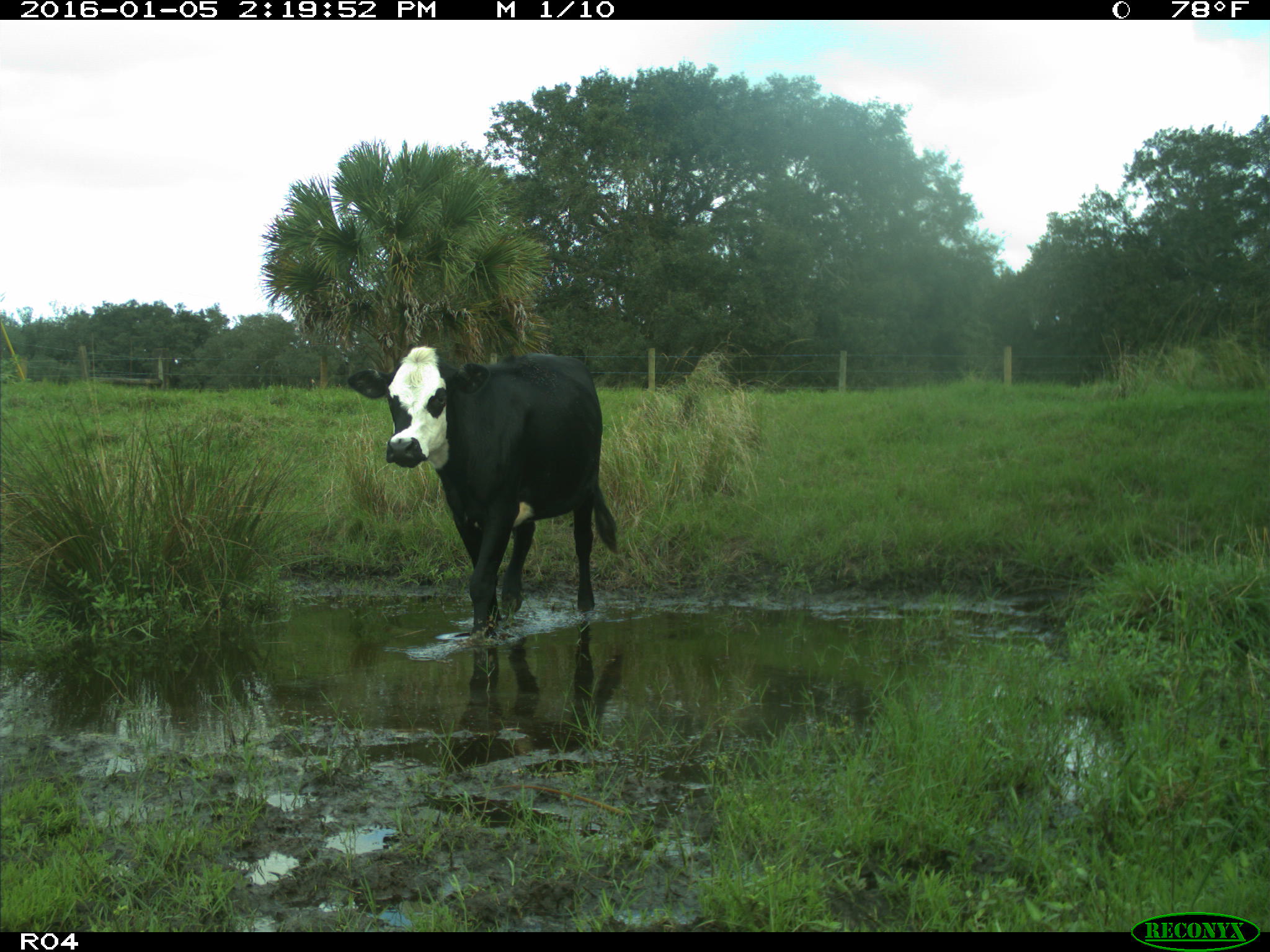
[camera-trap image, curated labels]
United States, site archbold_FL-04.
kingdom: Animalia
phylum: Chordata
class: Mammalia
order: Artiodactyla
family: Bovidae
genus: Bos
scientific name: Bos taurus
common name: domestic cow